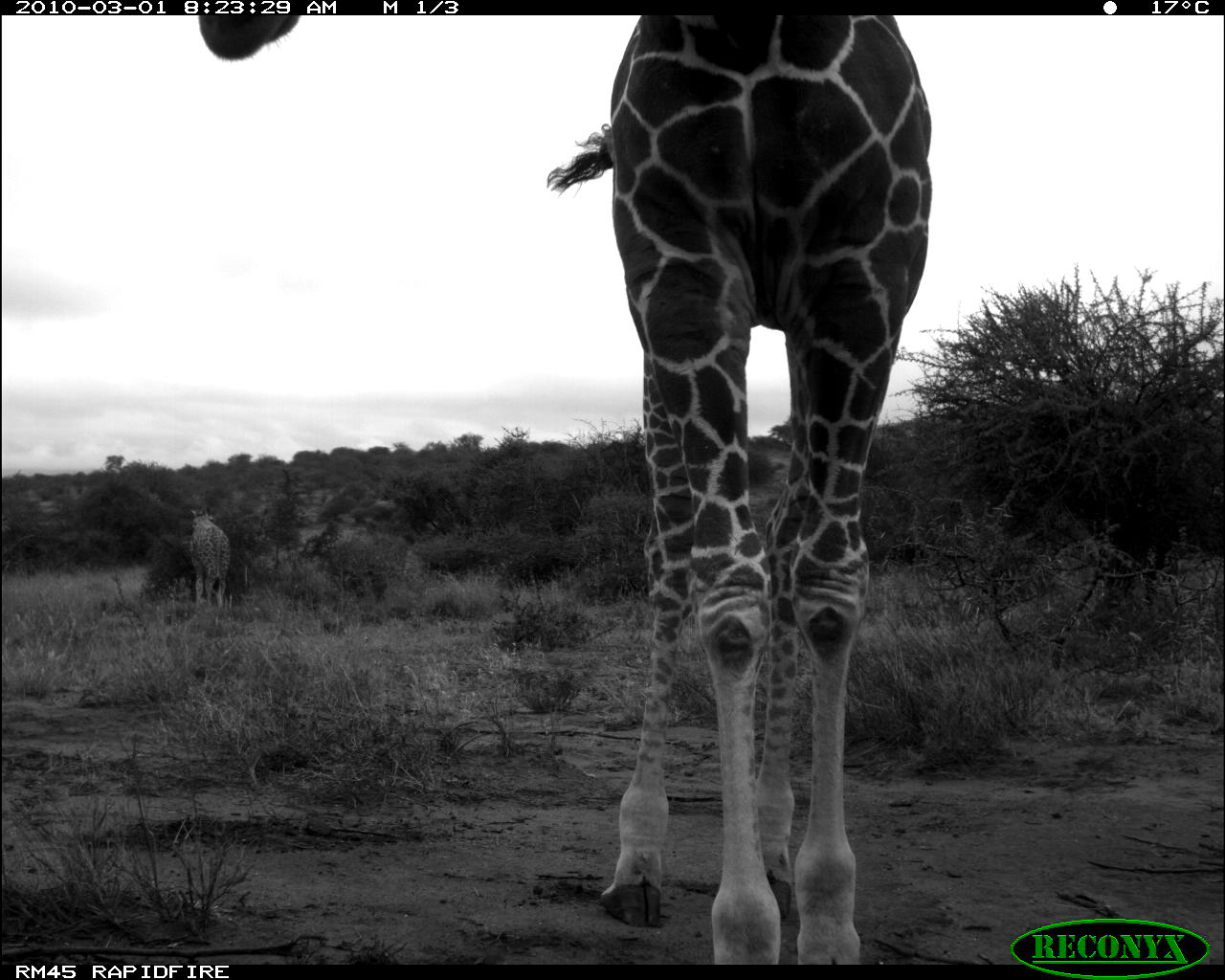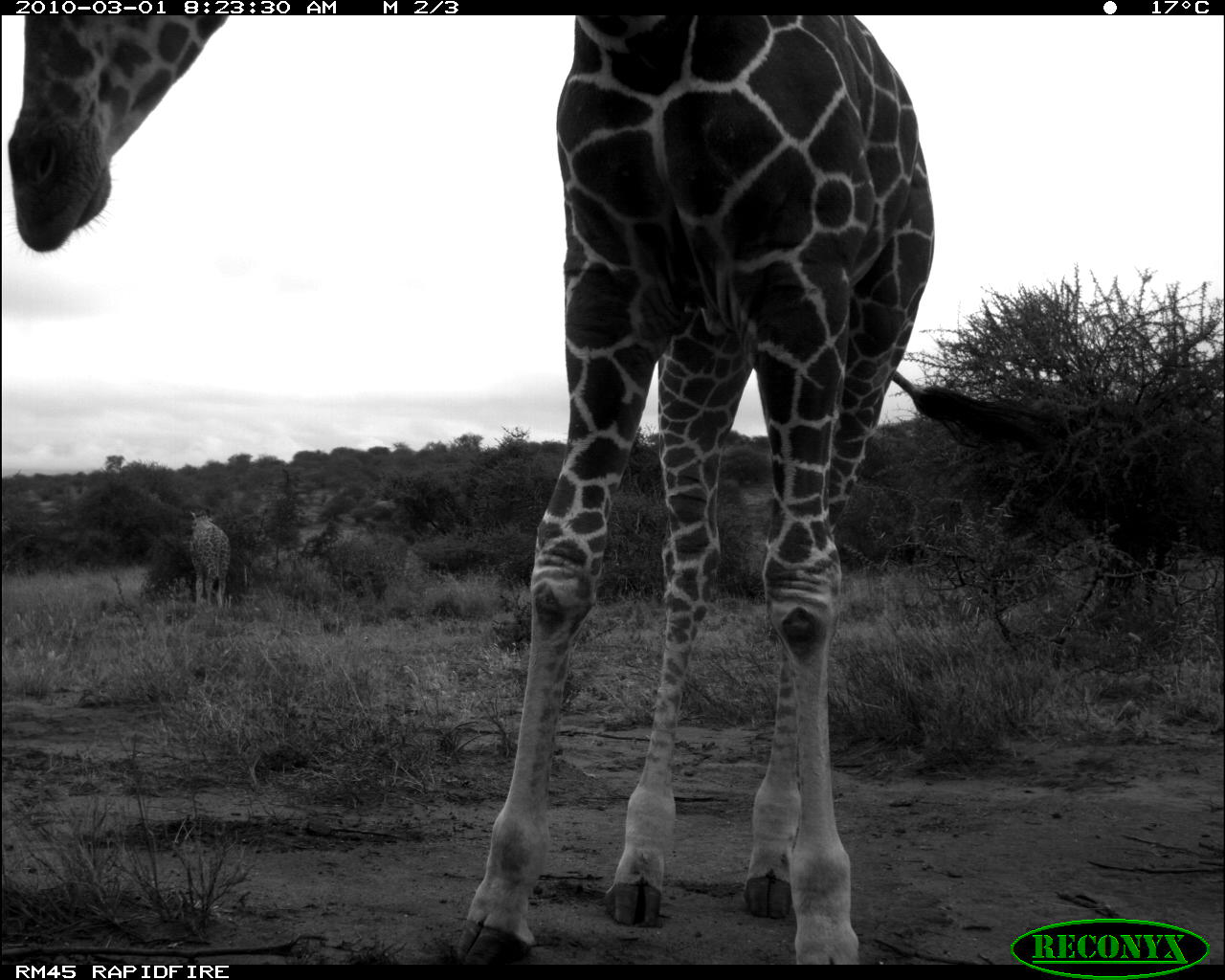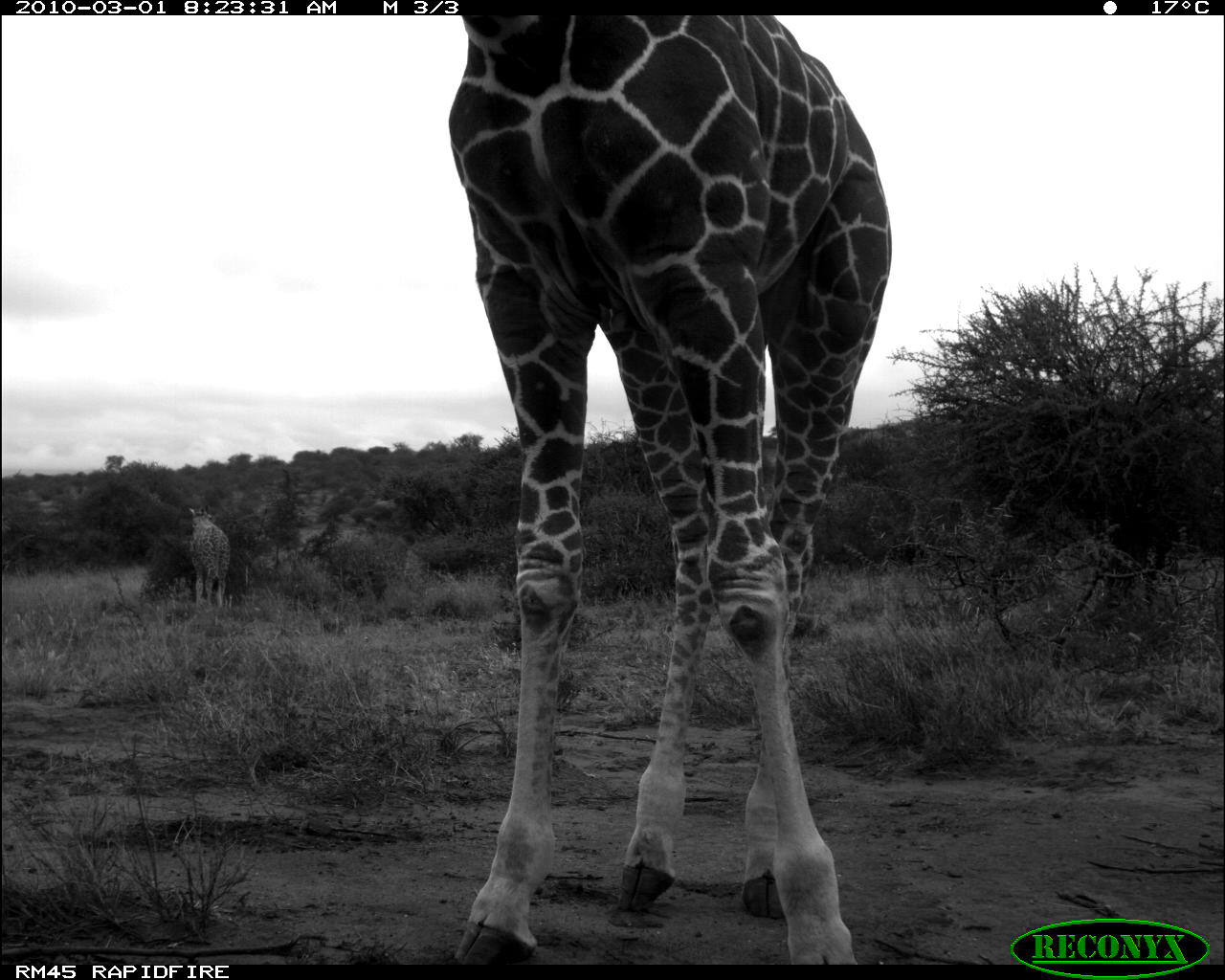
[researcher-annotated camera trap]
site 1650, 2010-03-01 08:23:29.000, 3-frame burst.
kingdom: Animalia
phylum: Chordata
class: Mammalia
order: Artiodactyla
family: Giraffidae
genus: Giraffa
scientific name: Giraffa camelopardalis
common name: giraffe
Giraffa camelopardalis (giraffe), count 2.